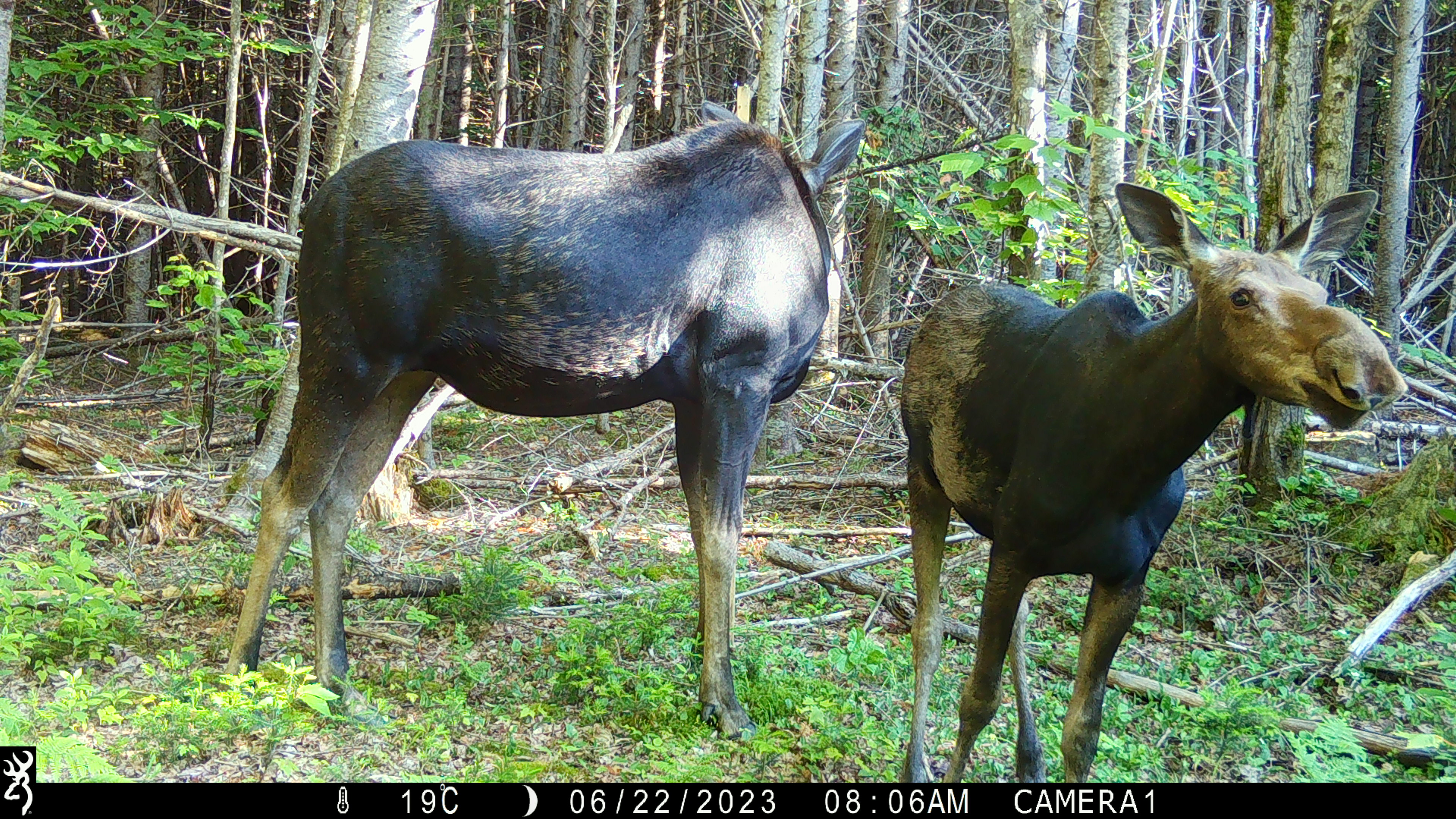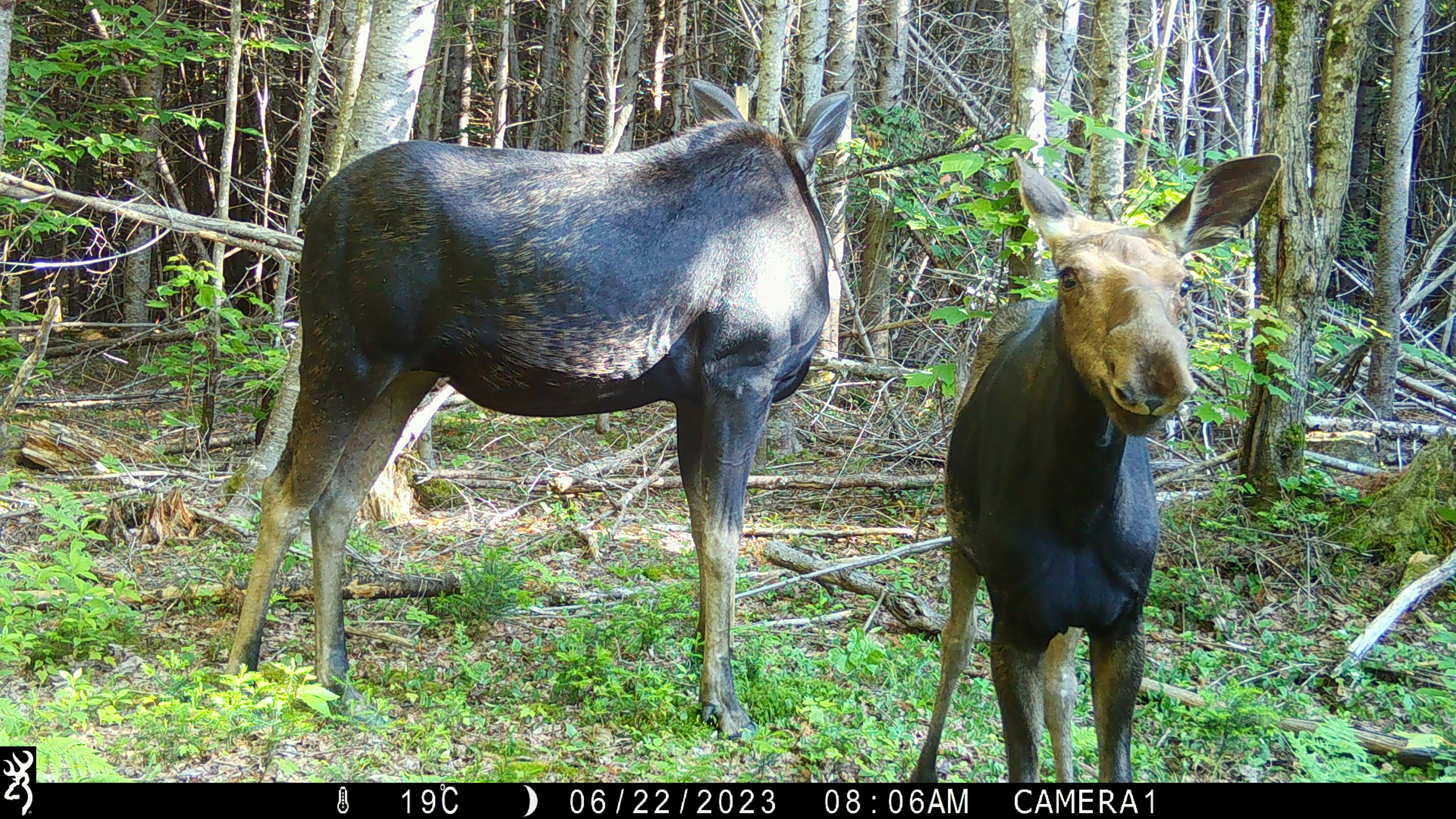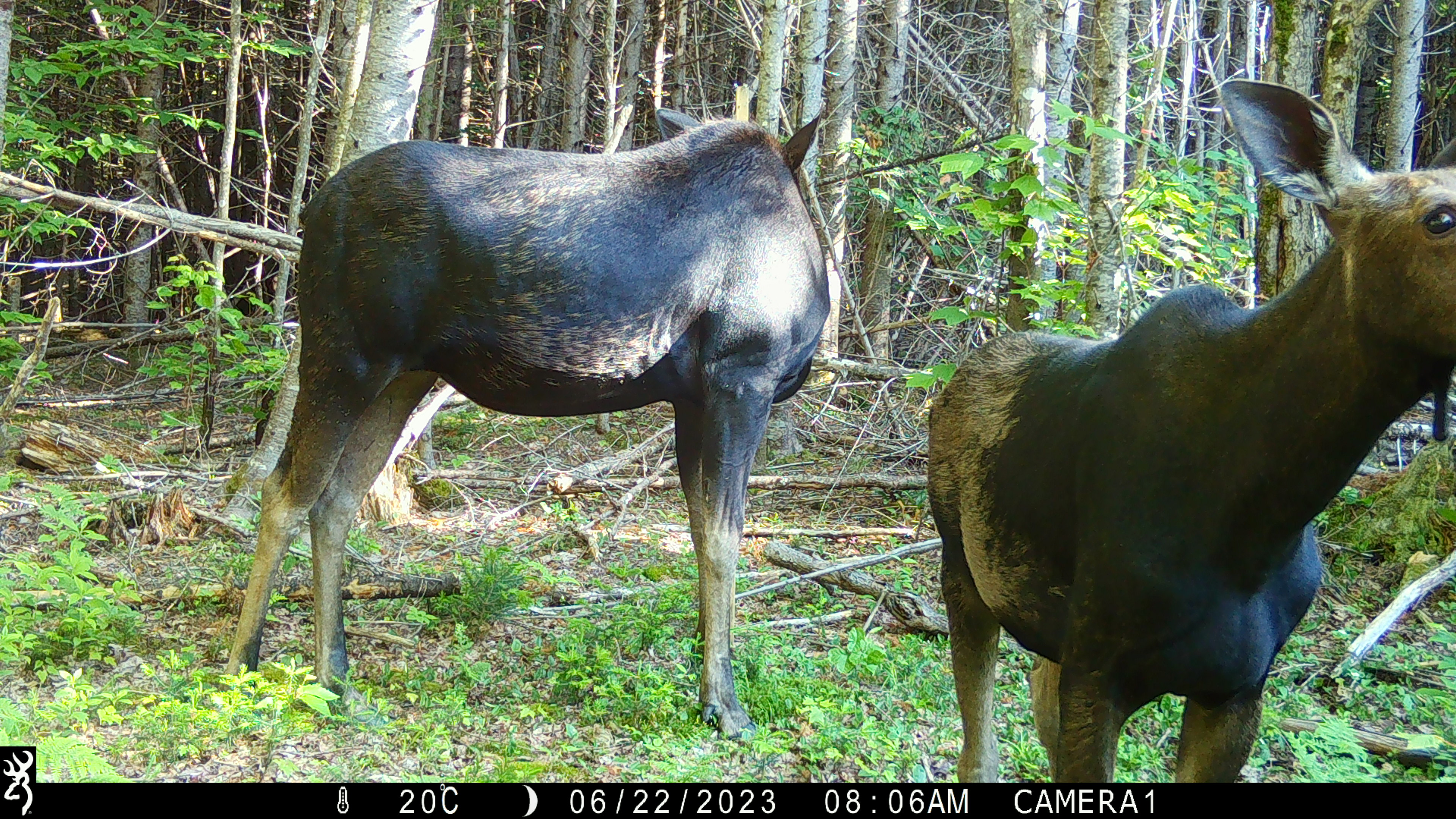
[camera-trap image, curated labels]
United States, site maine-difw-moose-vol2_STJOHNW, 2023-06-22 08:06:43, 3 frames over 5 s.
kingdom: Animalia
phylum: Chordata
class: Mammalia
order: Artiodactyla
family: Cervidae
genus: Alces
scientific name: Alces alces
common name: moose